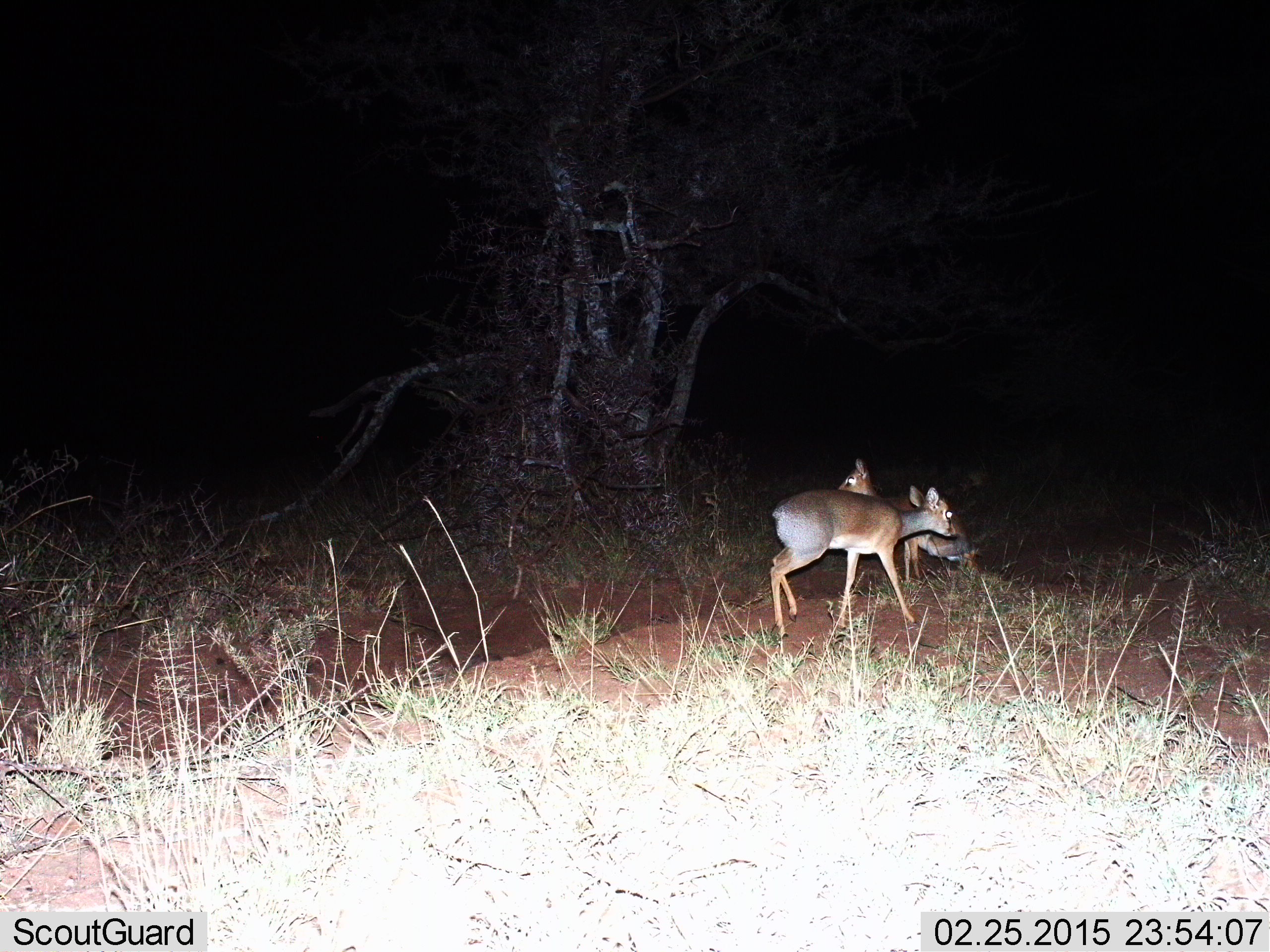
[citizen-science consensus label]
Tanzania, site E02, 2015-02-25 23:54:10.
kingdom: Animalia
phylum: Chordata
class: Mammalia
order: Artiodactyla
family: Bovidae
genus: Madoqua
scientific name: Madoqua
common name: dikdik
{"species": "dikdik (Madoqua)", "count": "2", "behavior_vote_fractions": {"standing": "100%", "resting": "10%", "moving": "40%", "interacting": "0%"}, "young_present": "0%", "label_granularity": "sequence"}